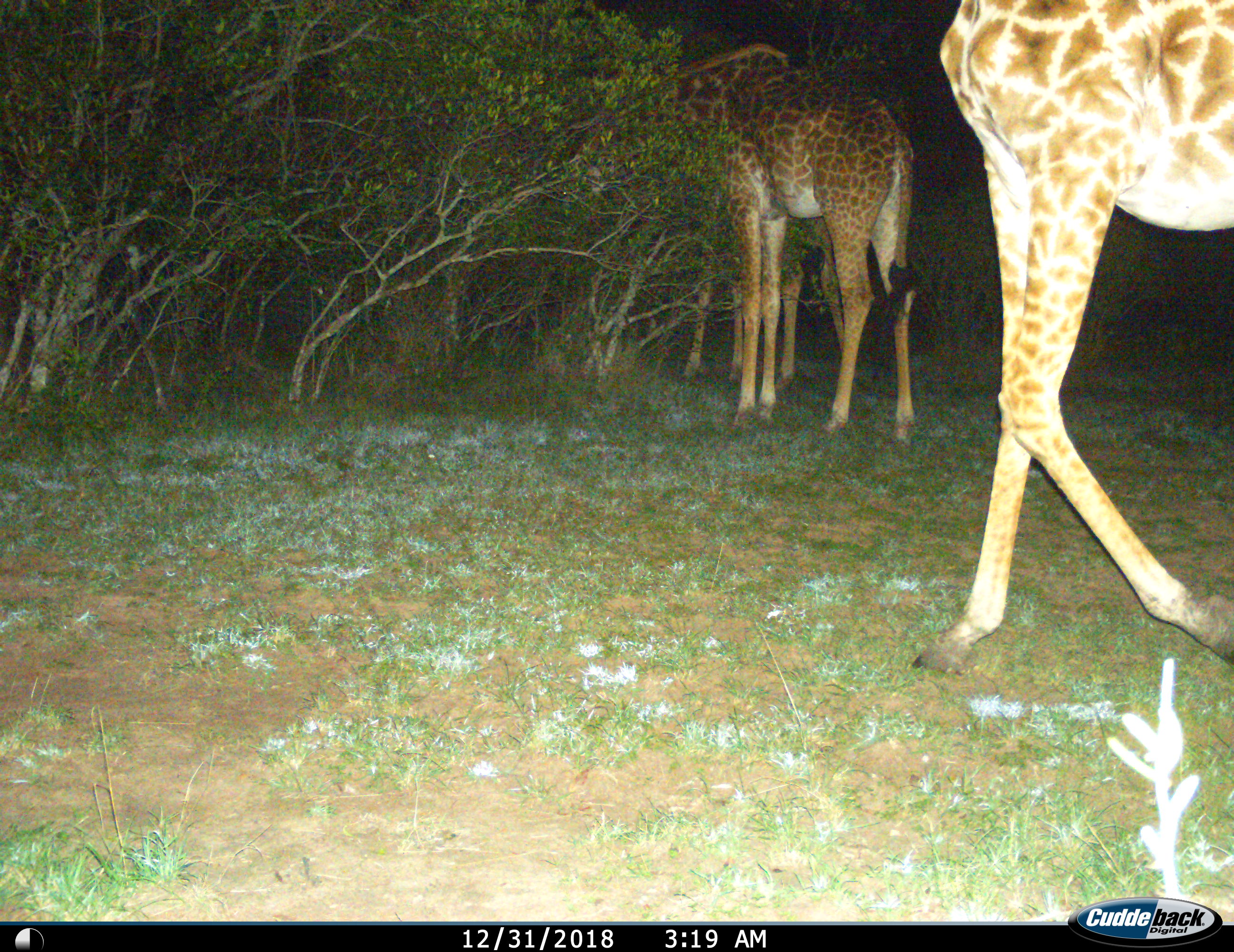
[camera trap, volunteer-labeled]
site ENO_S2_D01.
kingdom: Animalia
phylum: Chordata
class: Mammalia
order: Artiodactyla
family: Giraffidae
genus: Giraffa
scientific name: Giraffa camelopardalis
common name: giraffe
Giraffe (Giraffa camelopardalis), count 3. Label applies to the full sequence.